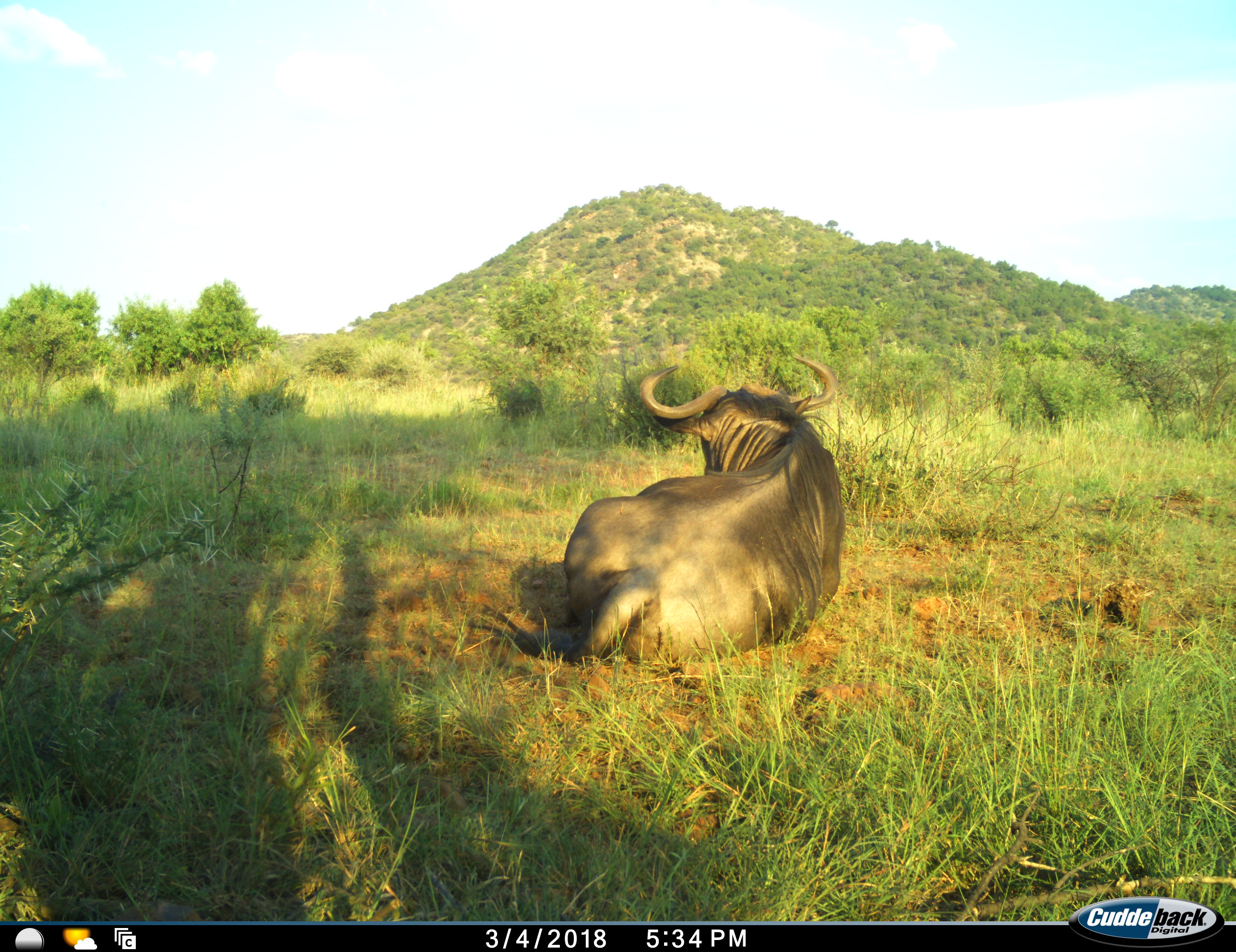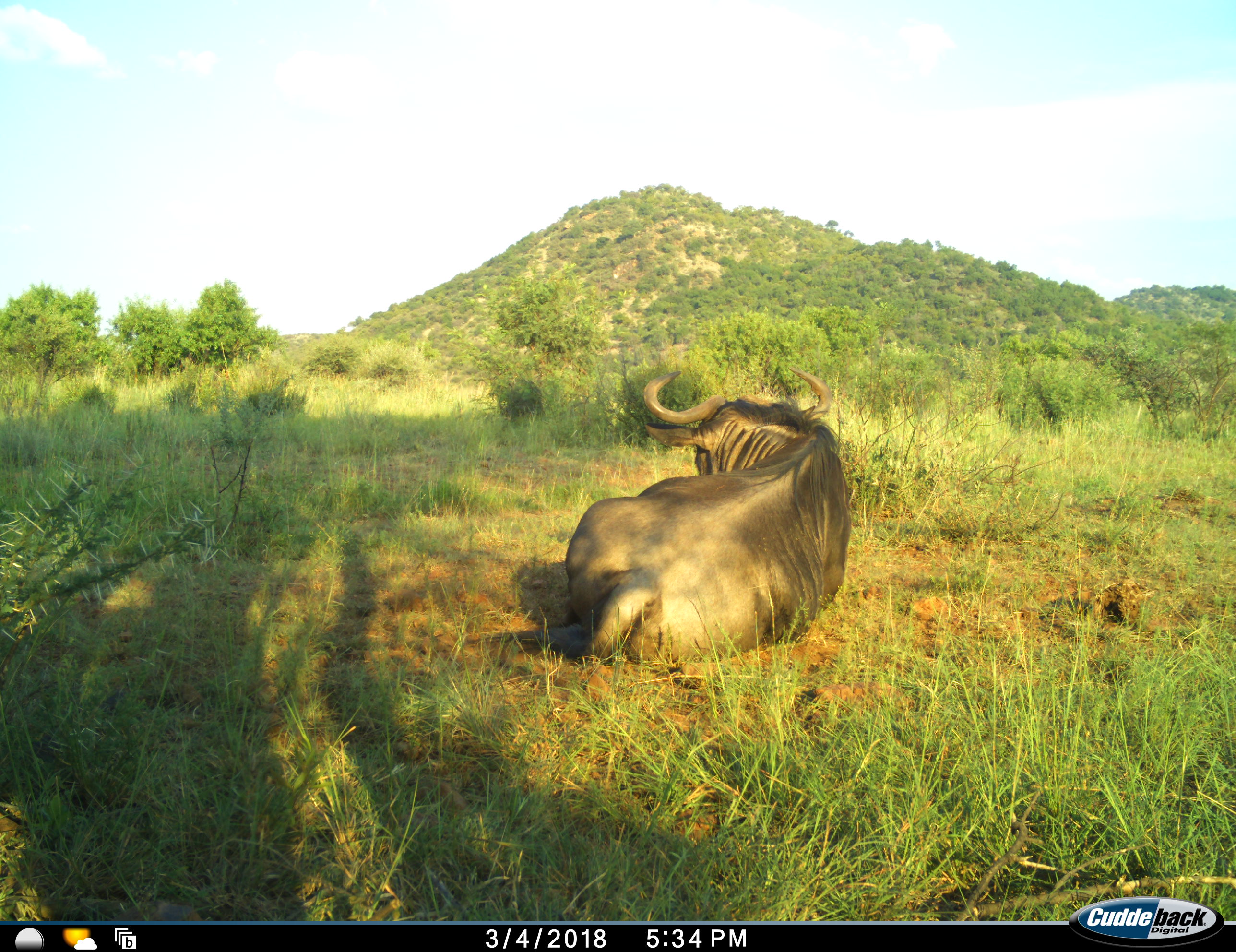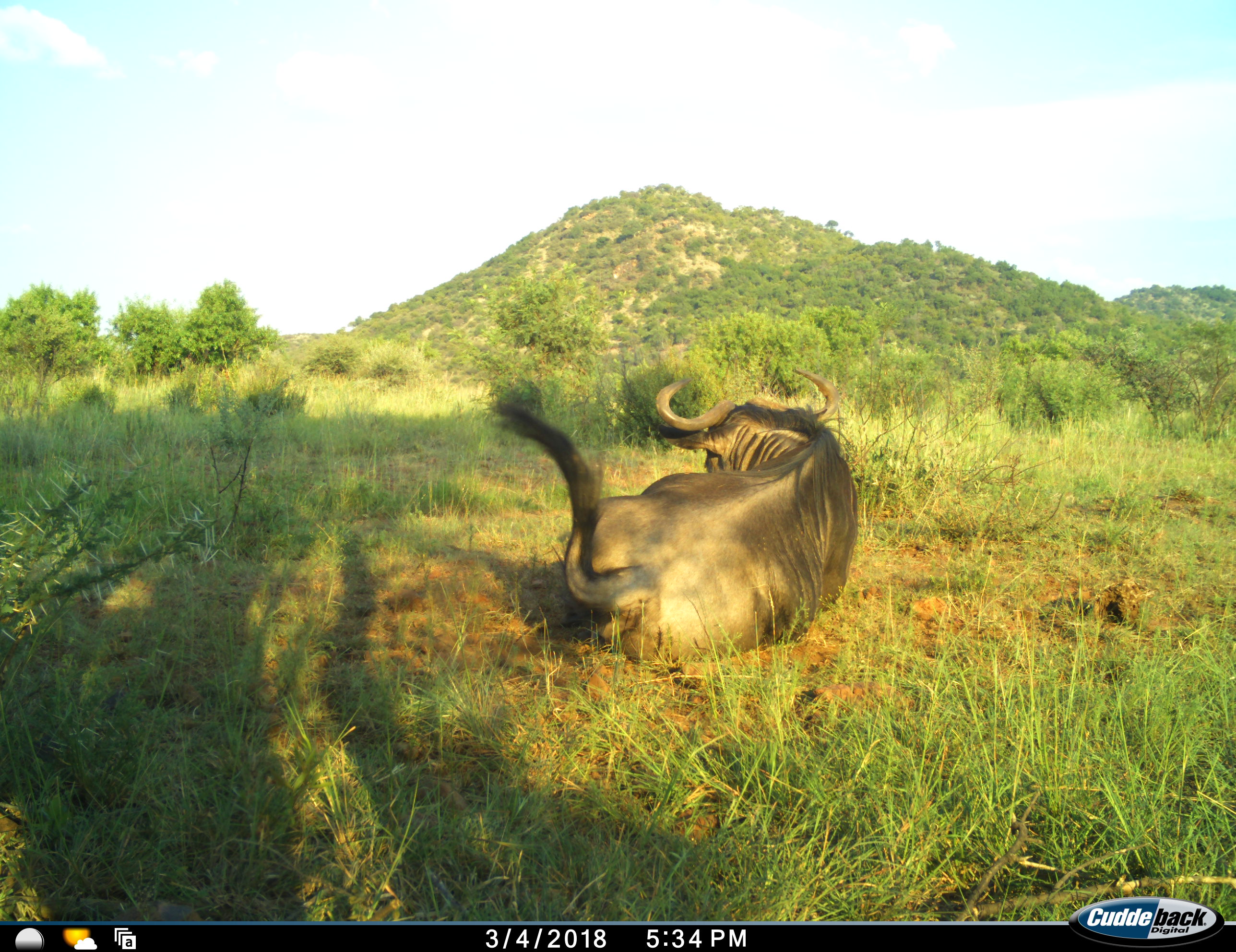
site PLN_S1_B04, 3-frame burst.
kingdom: Animalia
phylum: Chordata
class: Mammalia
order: Artiodactyla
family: Bovidae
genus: Connochaetes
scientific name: Connochaetes taurinus taurinus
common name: blue wildebeest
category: wildebeestblue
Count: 1.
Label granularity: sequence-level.